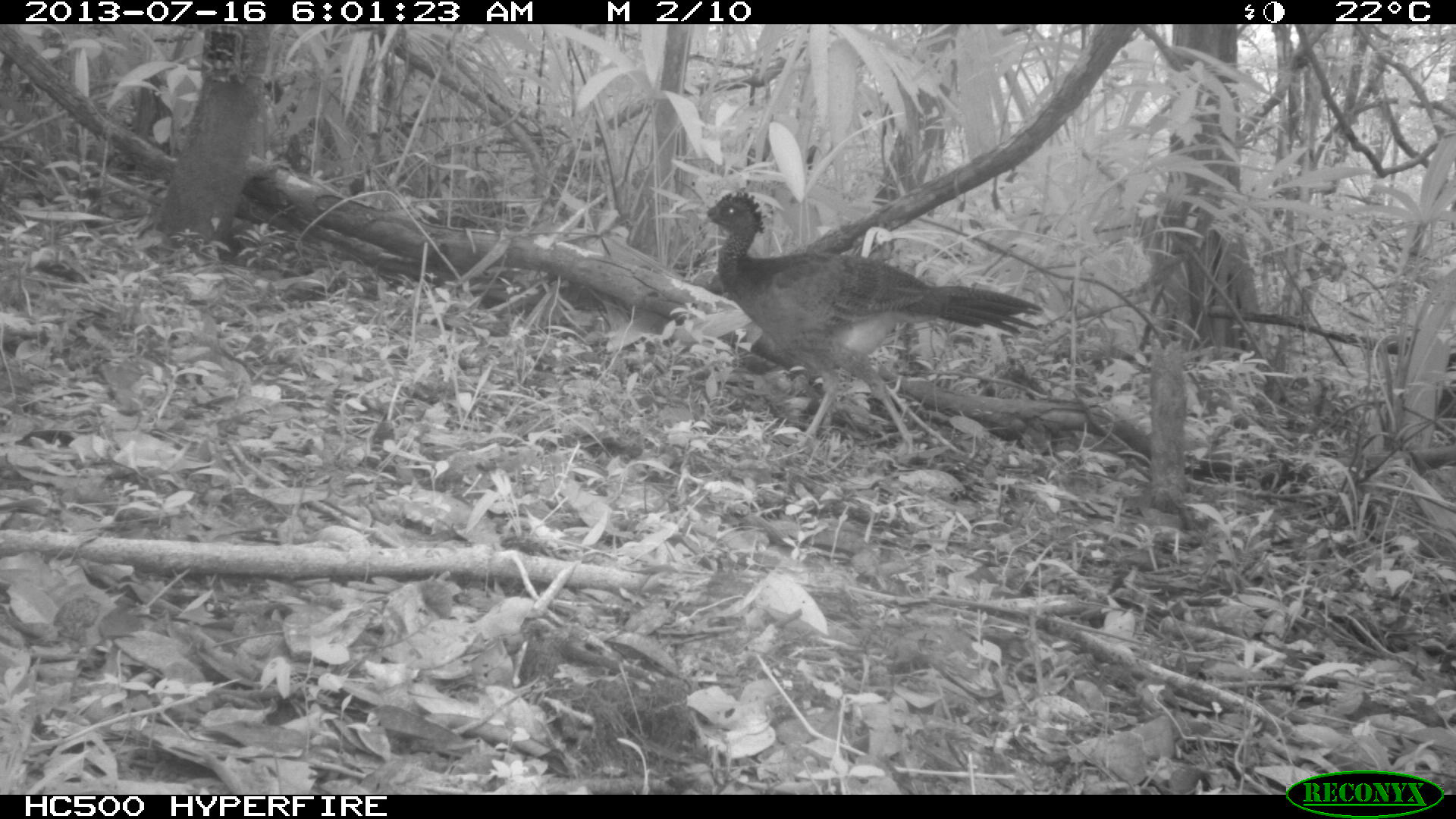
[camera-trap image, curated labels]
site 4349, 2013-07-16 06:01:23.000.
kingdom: Animalia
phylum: Chordata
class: Aves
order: Galliformes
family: Cracidae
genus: Crax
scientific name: Crax rubra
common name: great curassow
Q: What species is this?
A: Crax rubra (great curassow).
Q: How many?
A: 1.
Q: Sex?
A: Female.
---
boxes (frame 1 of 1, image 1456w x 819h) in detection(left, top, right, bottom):
crax rubra: detection(691, 184, 1041, 458)